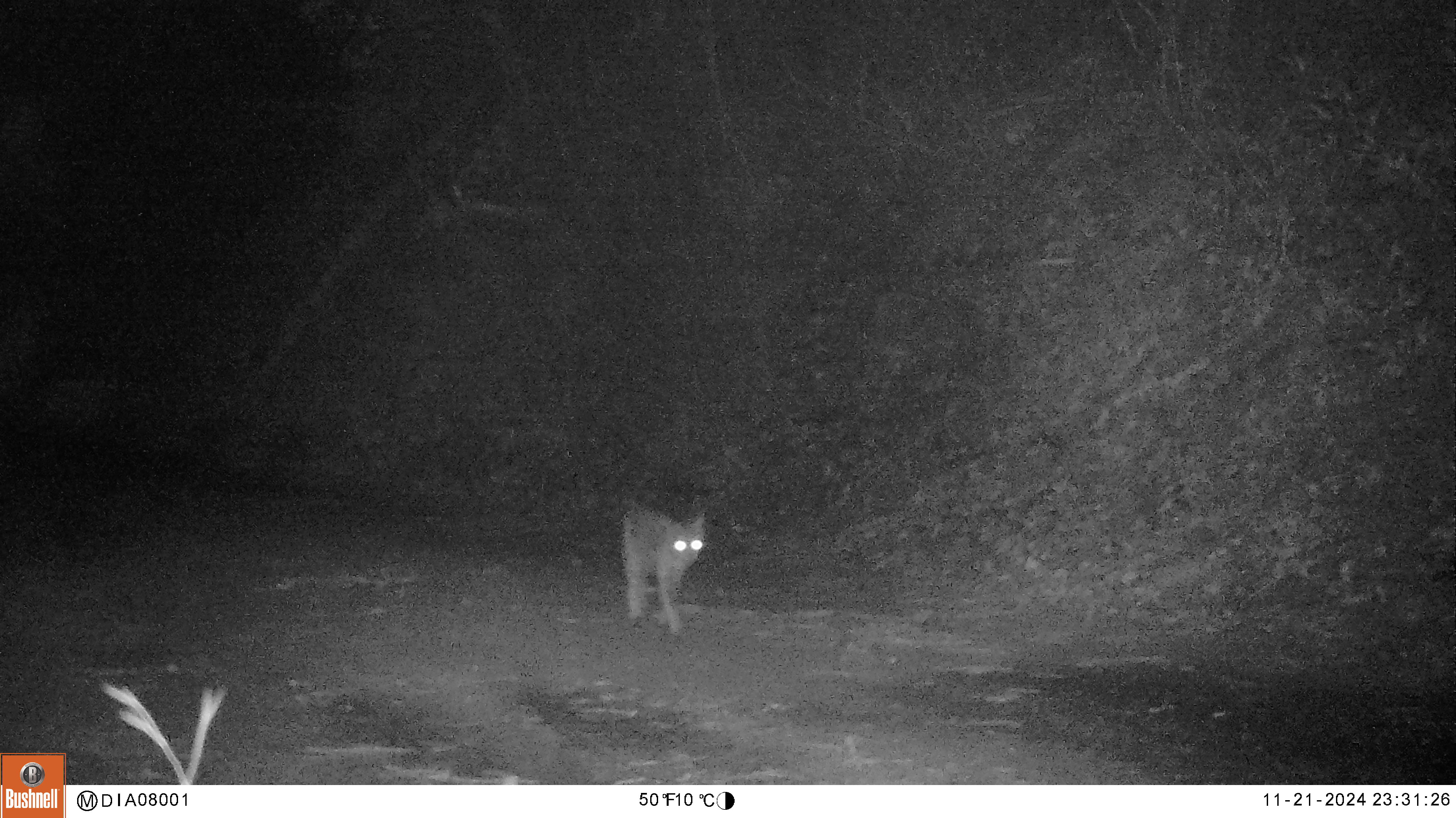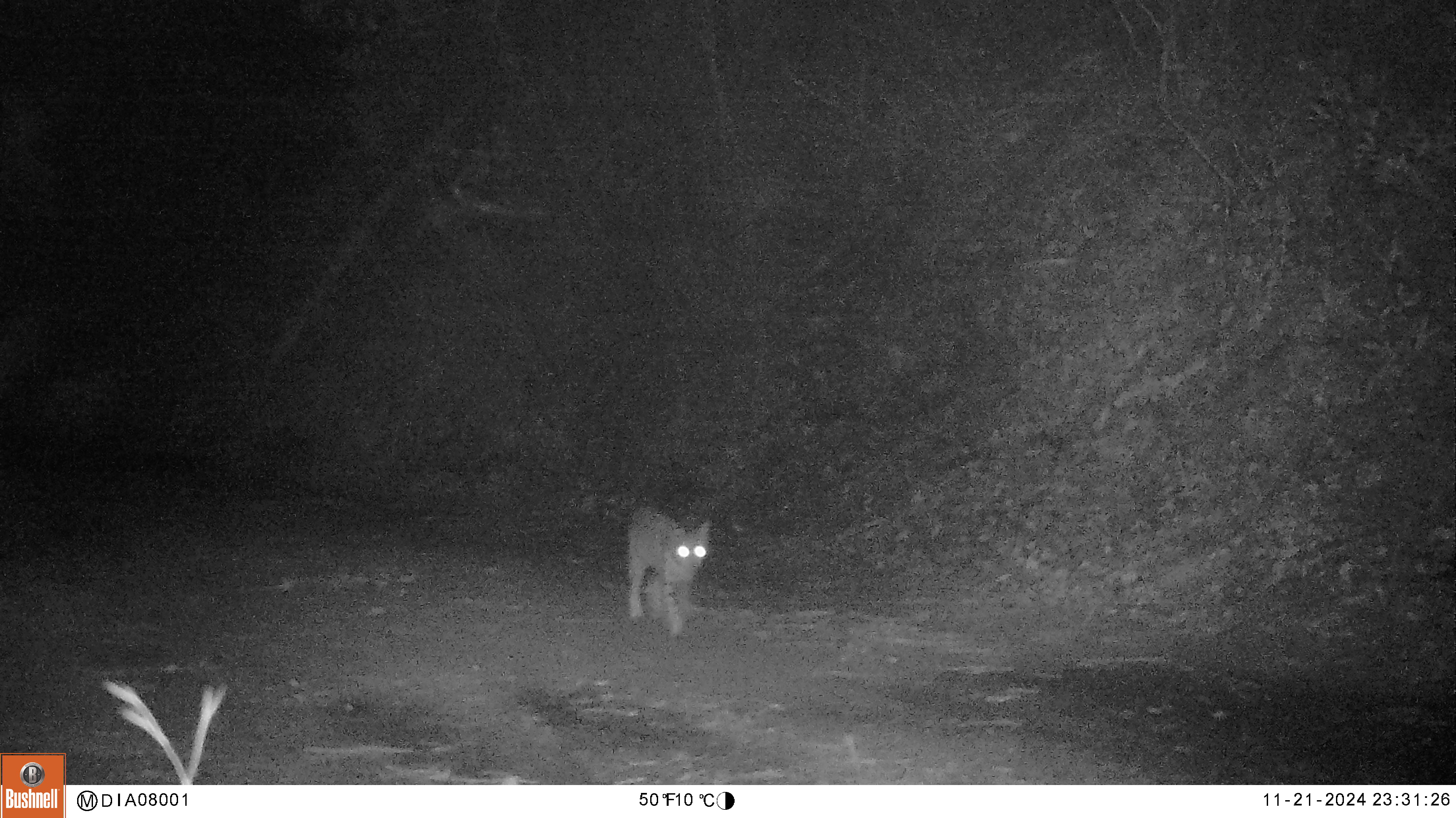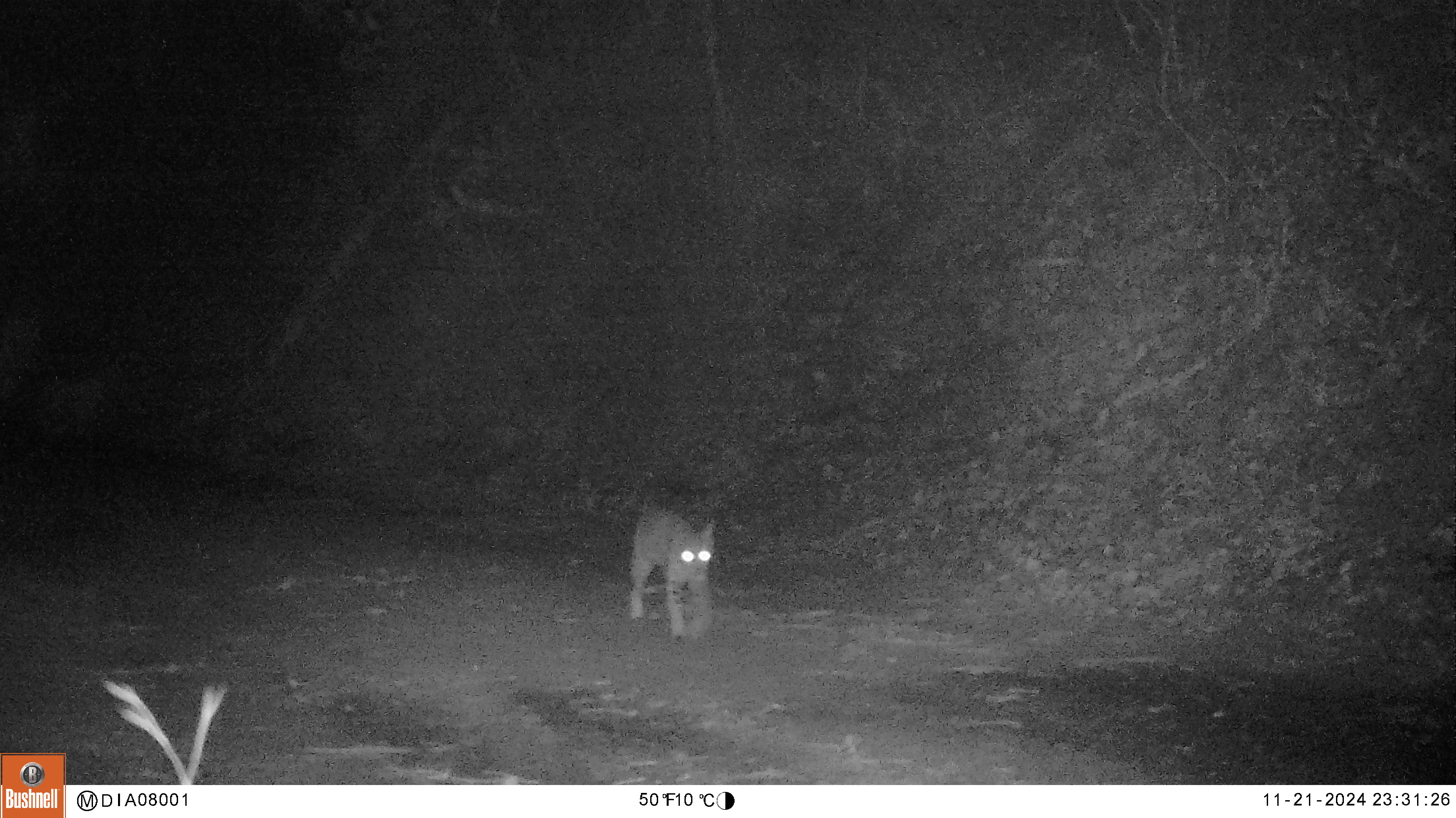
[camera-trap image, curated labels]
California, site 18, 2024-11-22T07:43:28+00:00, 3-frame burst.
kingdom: Animalia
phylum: Chordata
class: Mammalia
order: Carnivora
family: Felidae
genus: Lynx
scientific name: Lynx rufus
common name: bobcat